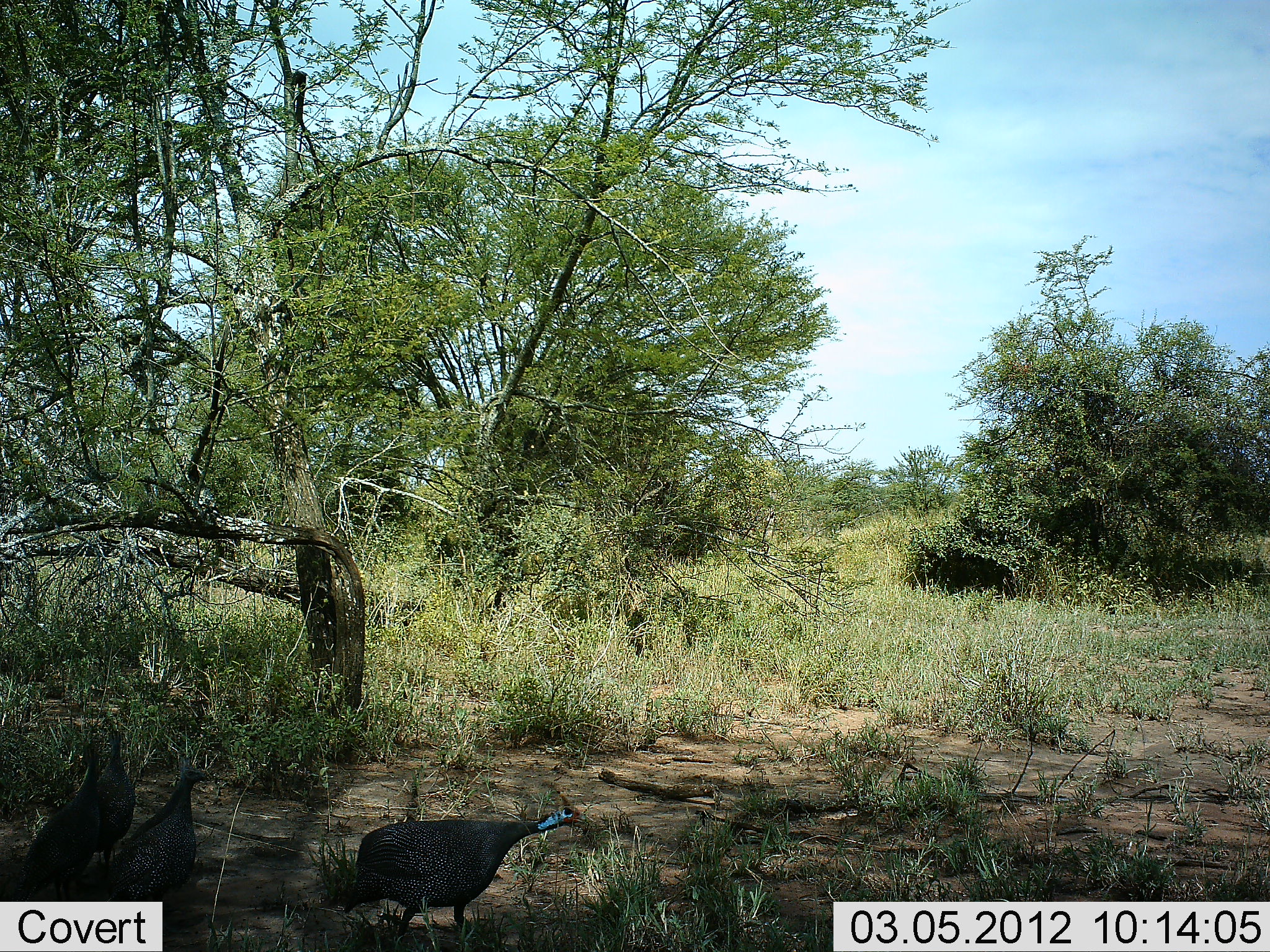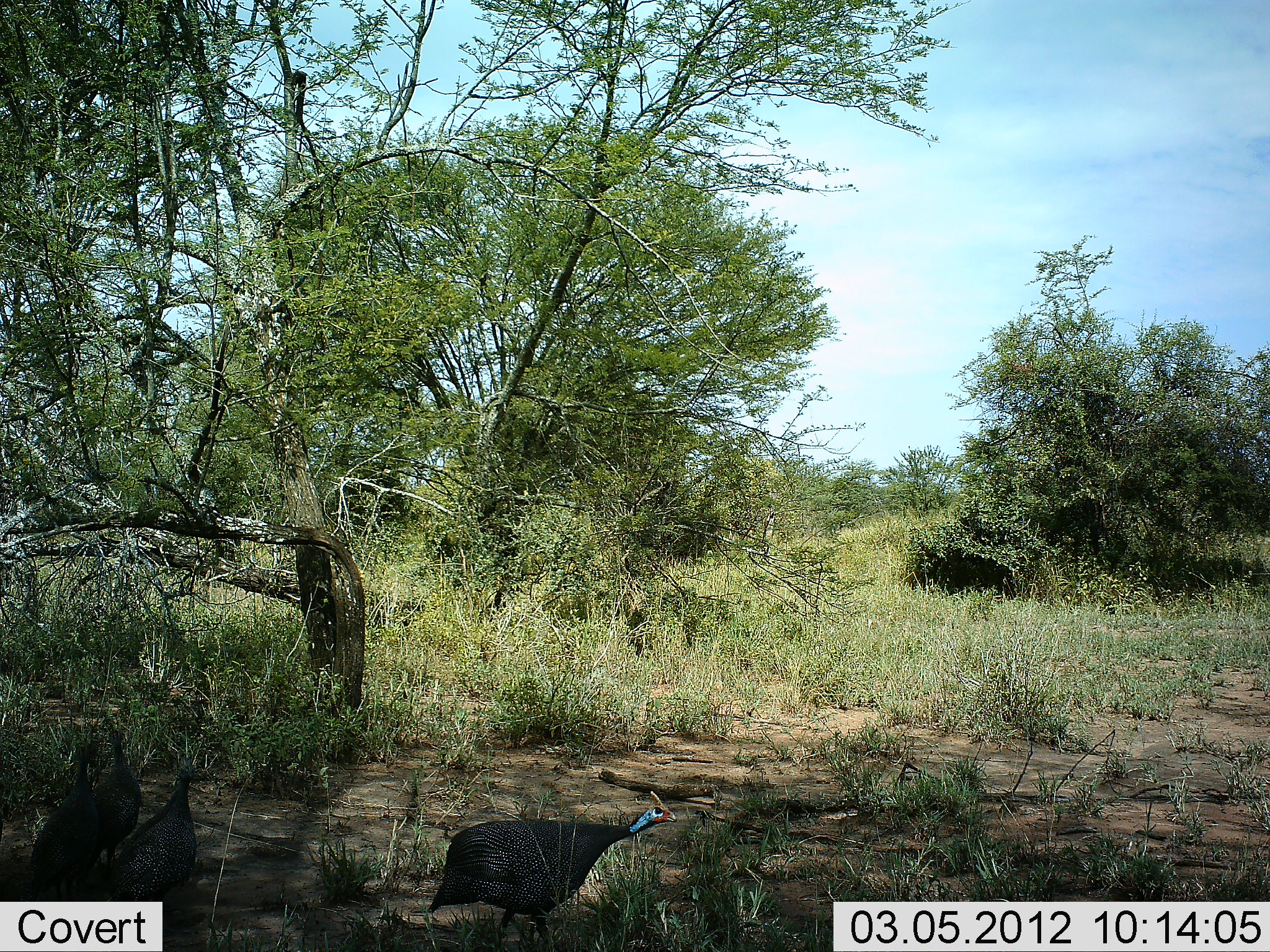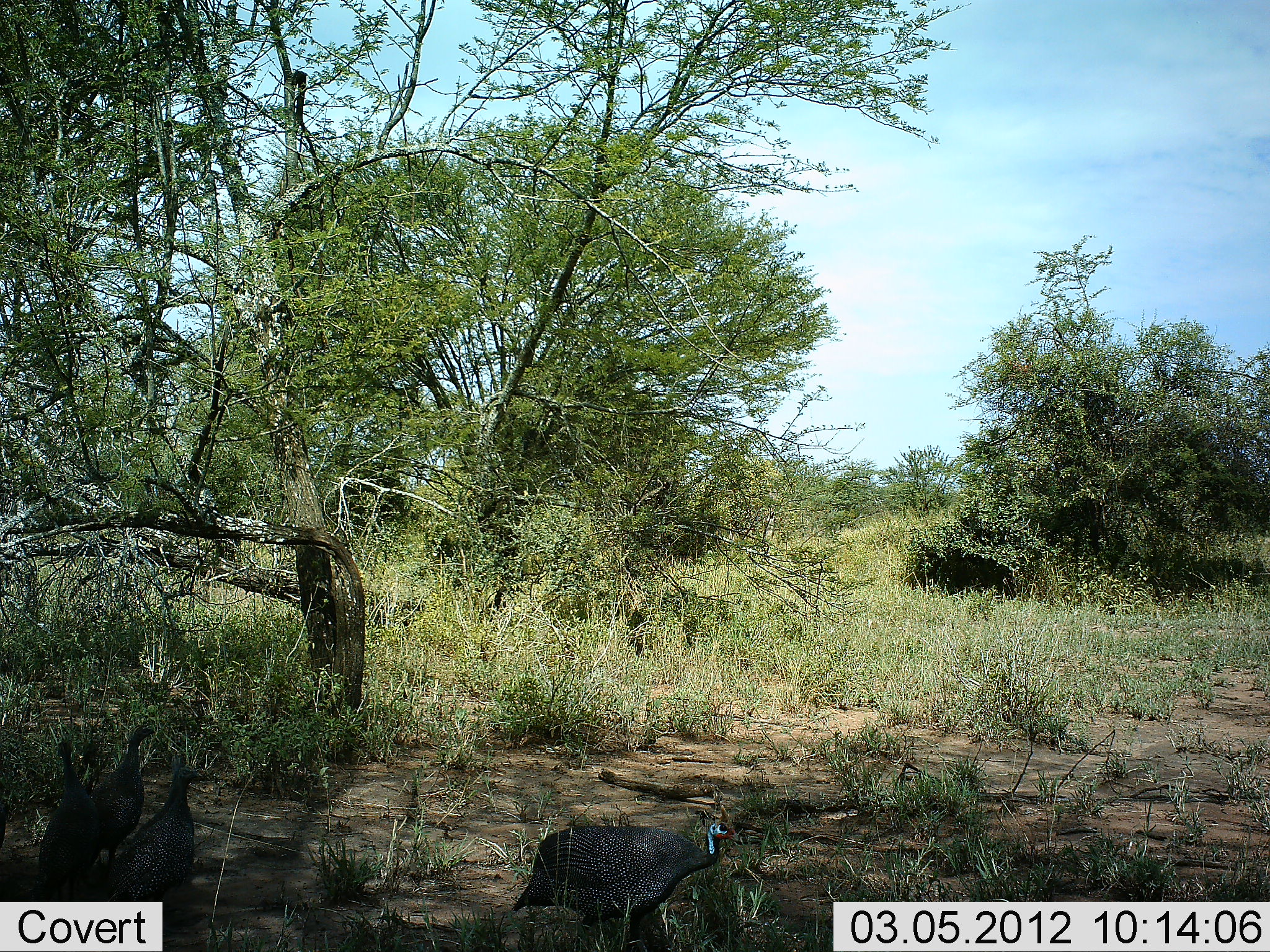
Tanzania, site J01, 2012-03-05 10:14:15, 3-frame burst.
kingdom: Animalia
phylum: Chordata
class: Aves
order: Galliformes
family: Numididae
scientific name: Numididae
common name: guinea fowl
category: guineafowl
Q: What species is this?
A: Guineafowl (guinea fowl) (Numididae).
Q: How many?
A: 4.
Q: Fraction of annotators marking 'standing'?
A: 57%.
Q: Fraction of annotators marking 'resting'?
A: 0%.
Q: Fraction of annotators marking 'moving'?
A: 71%.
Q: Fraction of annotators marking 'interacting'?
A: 7%.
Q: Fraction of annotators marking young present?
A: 0%.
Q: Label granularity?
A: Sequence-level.